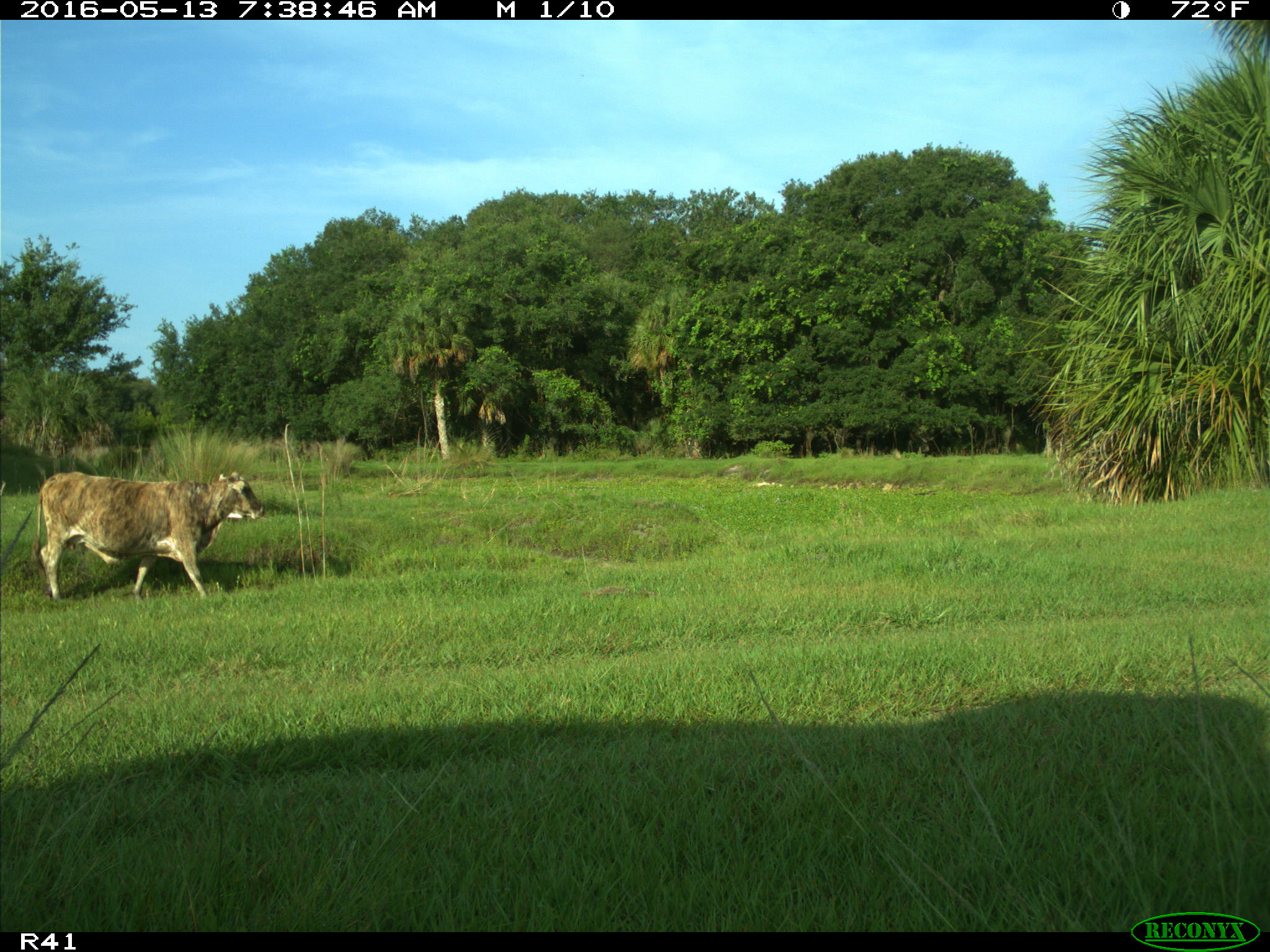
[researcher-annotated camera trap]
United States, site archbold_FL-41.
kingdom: Animalia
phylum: Chordata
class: Mammalia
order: Artiodactyla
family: Bovidae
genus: Bos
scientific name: Bos taurus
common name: domestic cow